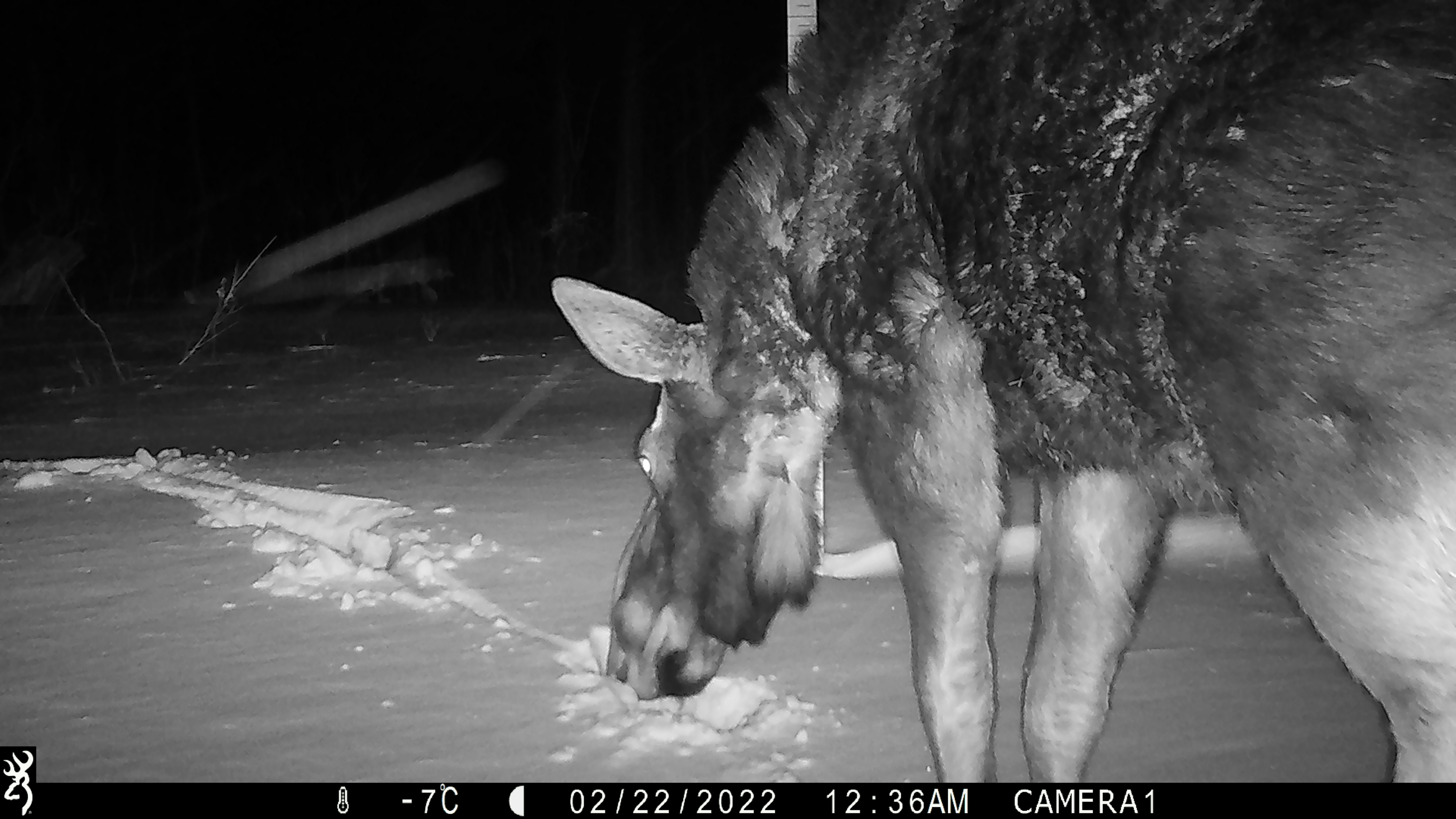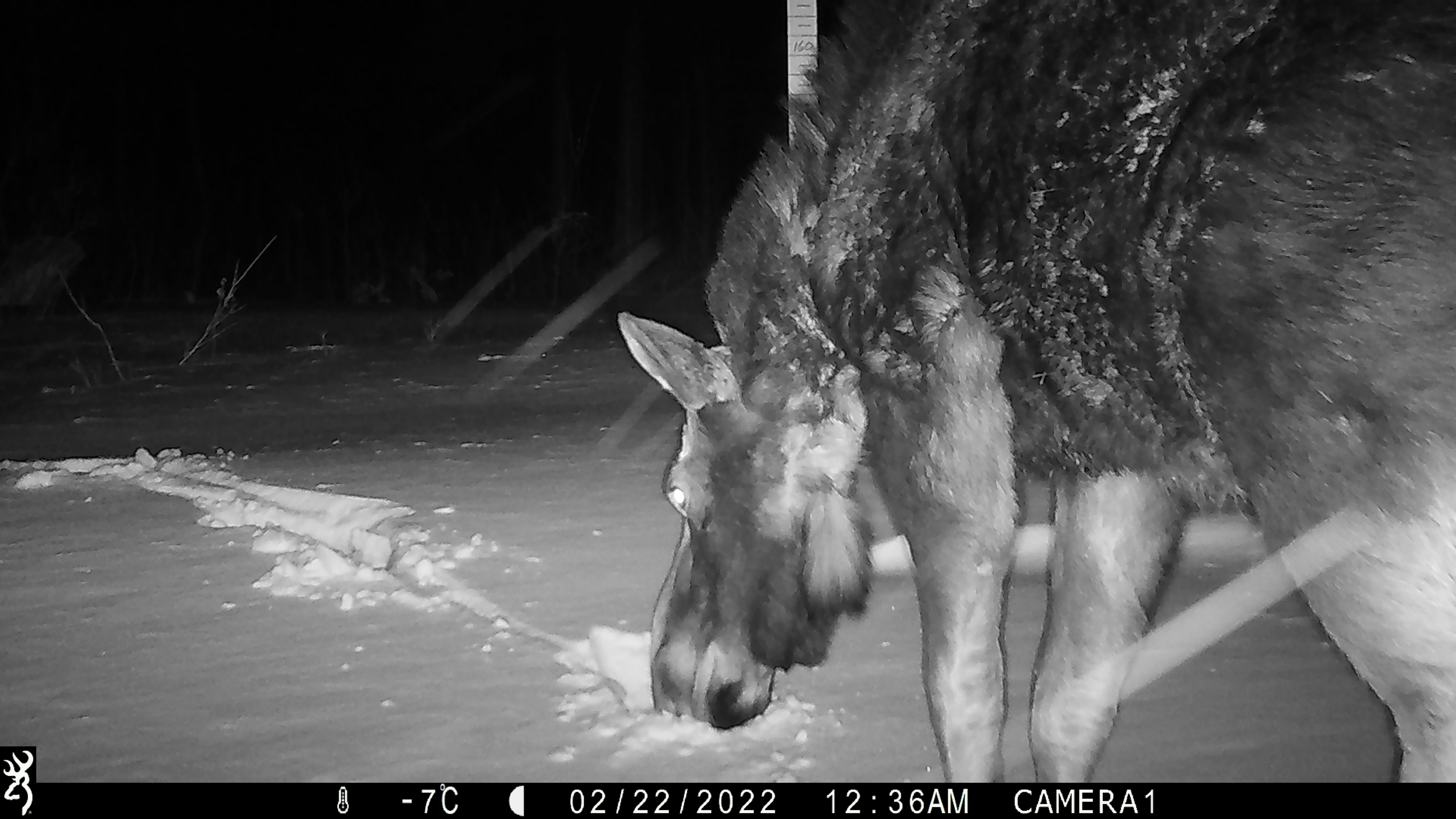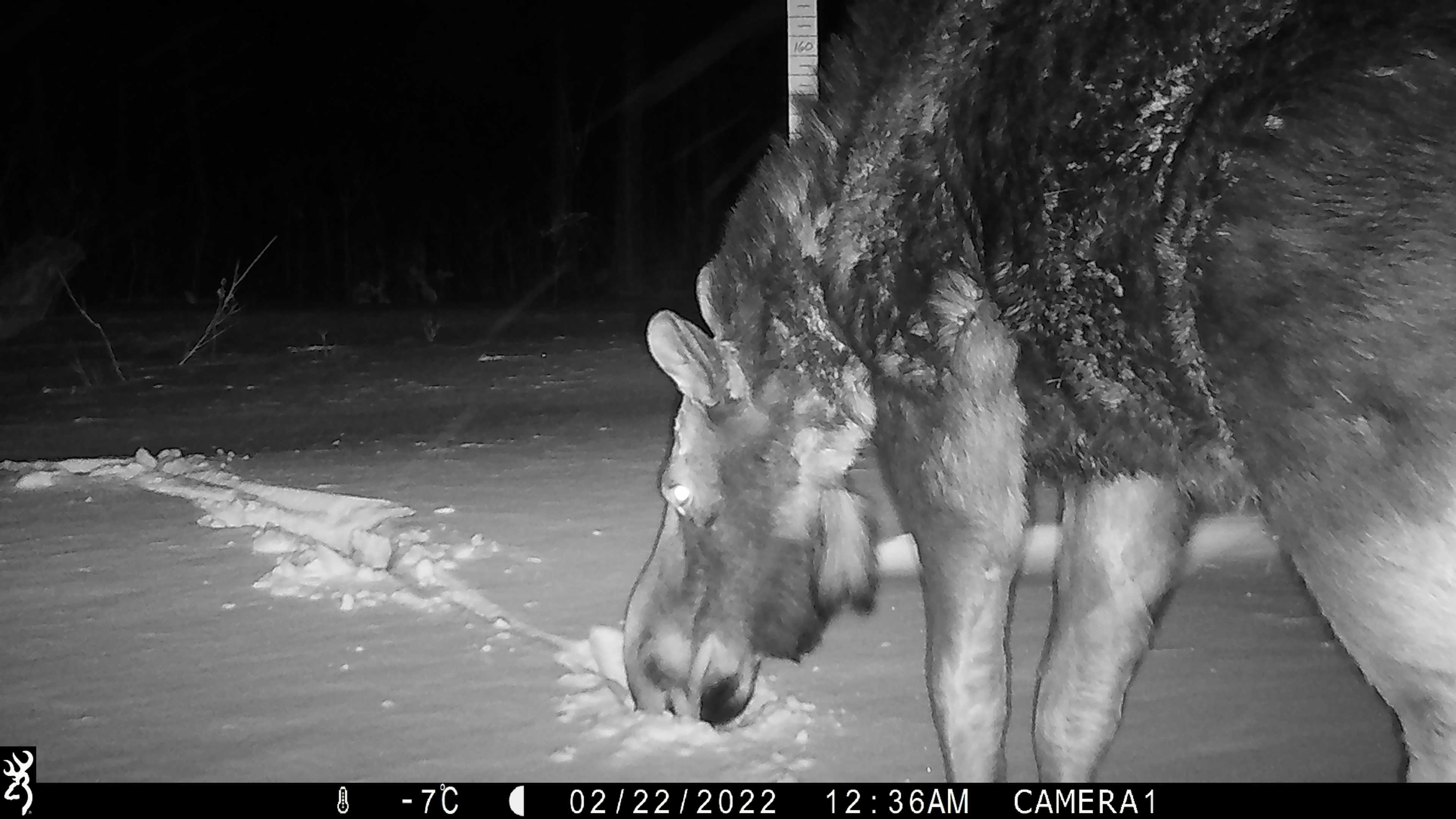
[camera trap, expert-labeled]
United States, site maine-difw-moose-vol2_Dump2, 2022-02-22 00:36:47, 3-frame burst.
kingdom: Animalia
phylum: Chordata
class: Mammalia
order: Artiodactyla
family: Cervidae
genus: Alces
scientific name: Alces alces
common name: moose